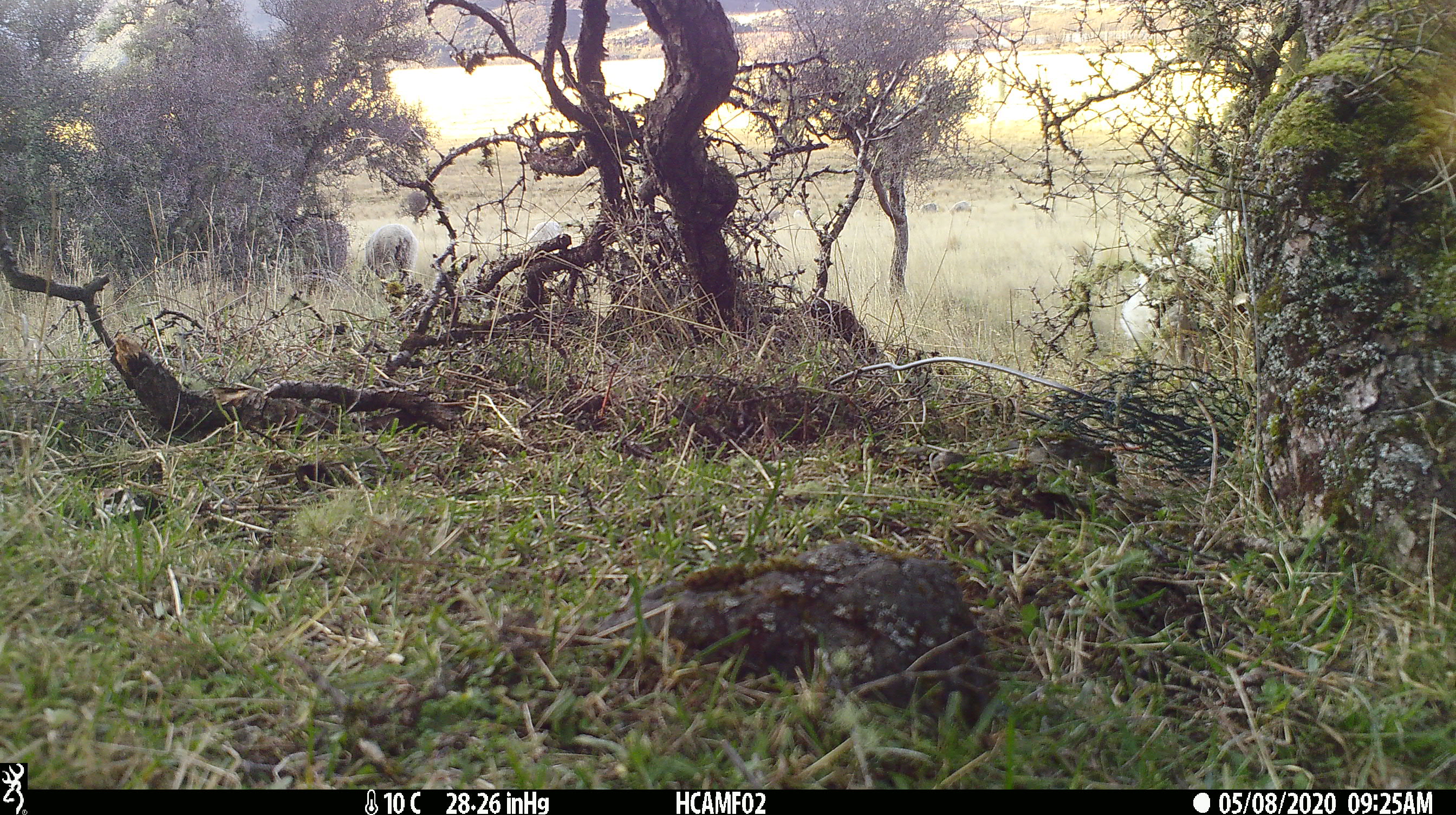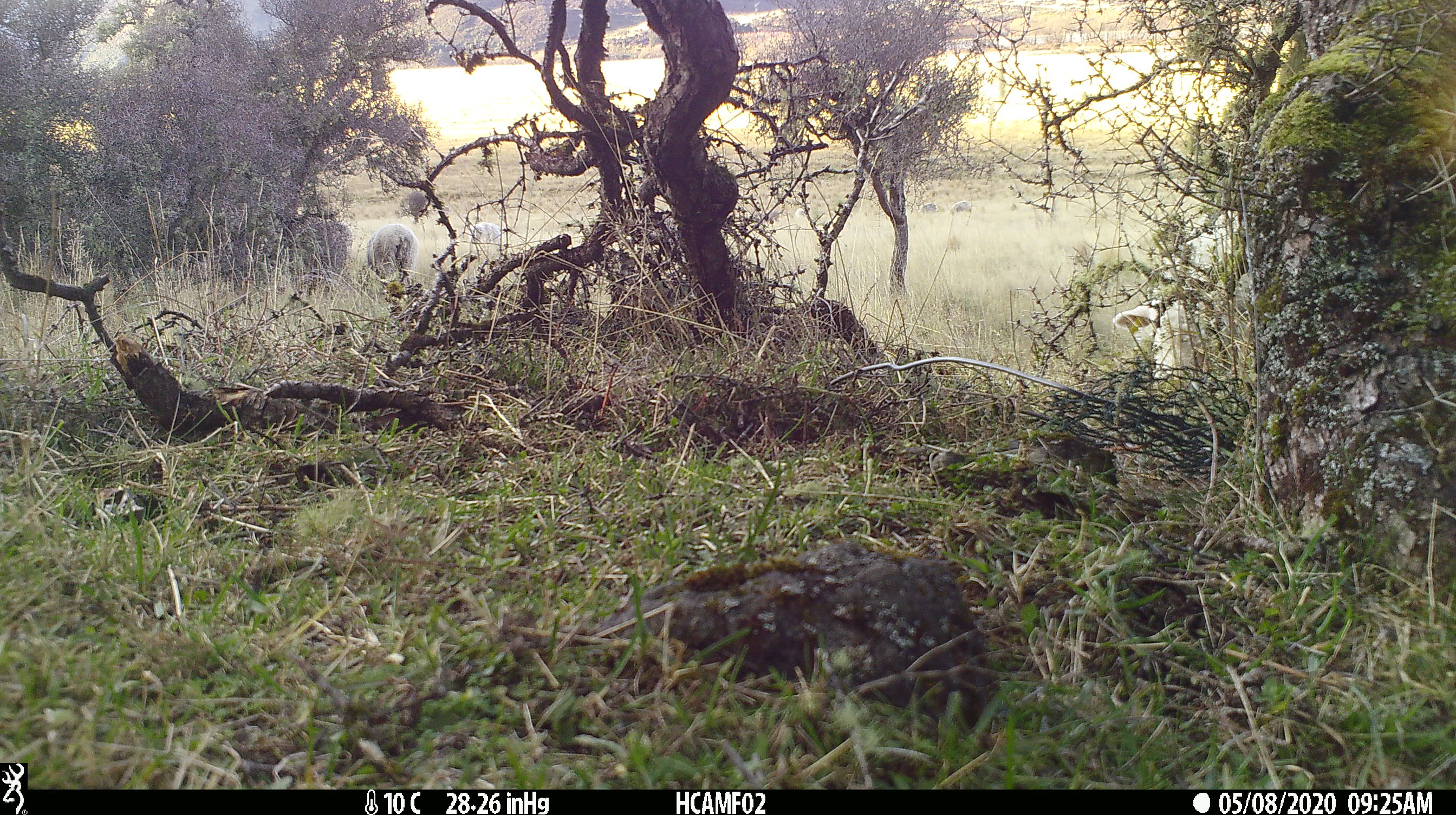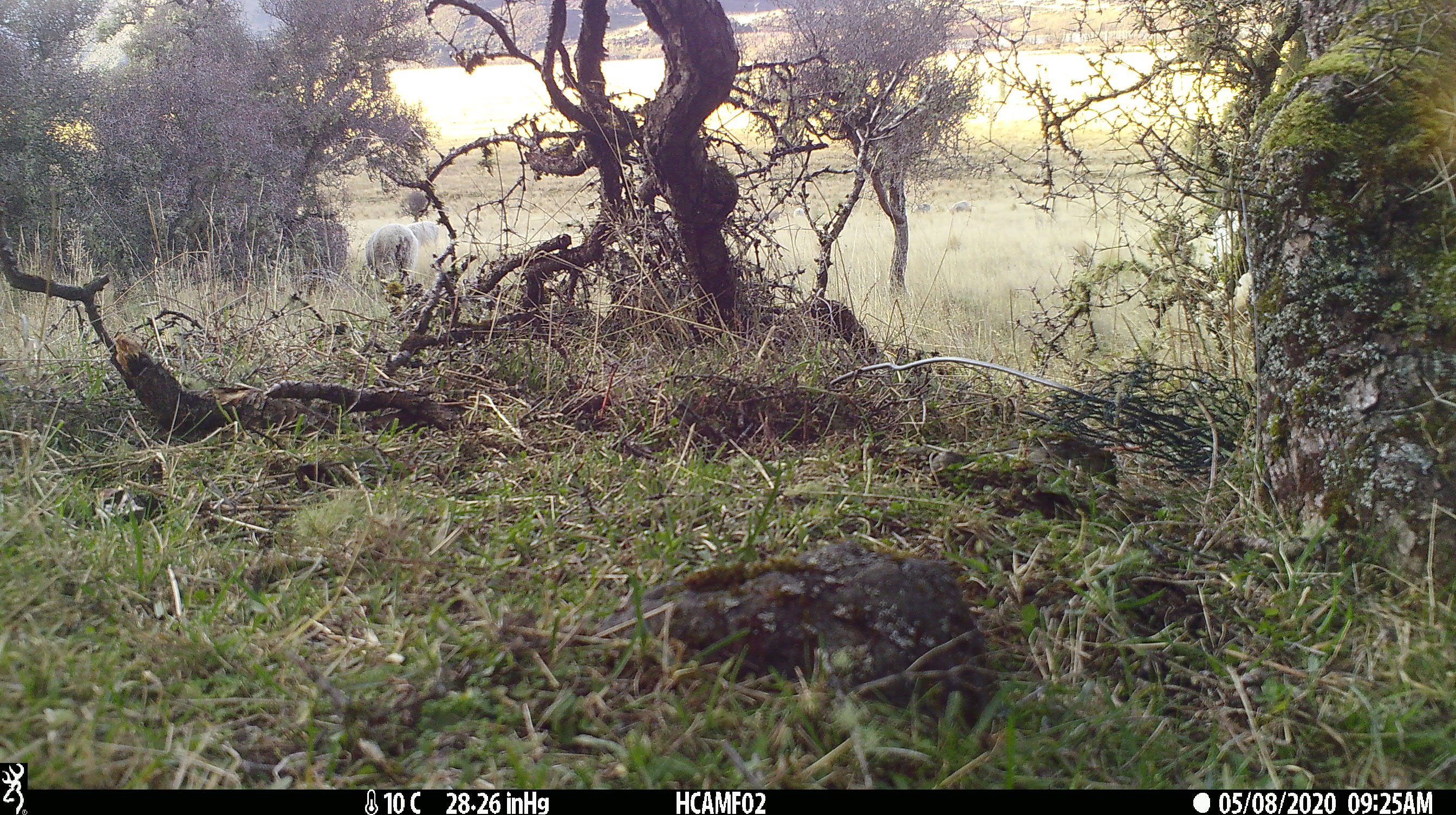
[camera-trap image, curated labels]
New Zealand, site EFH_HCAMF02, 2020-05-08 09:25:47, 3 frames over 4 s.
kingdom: Animalia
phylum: Chordata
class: Mammalia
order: Artiodactyla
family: Bovidae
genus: Ovis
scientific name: Ovis aries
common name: domestic sheep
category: sheep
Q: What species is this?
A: Sheep (domestic sheep) (Ovis aries).